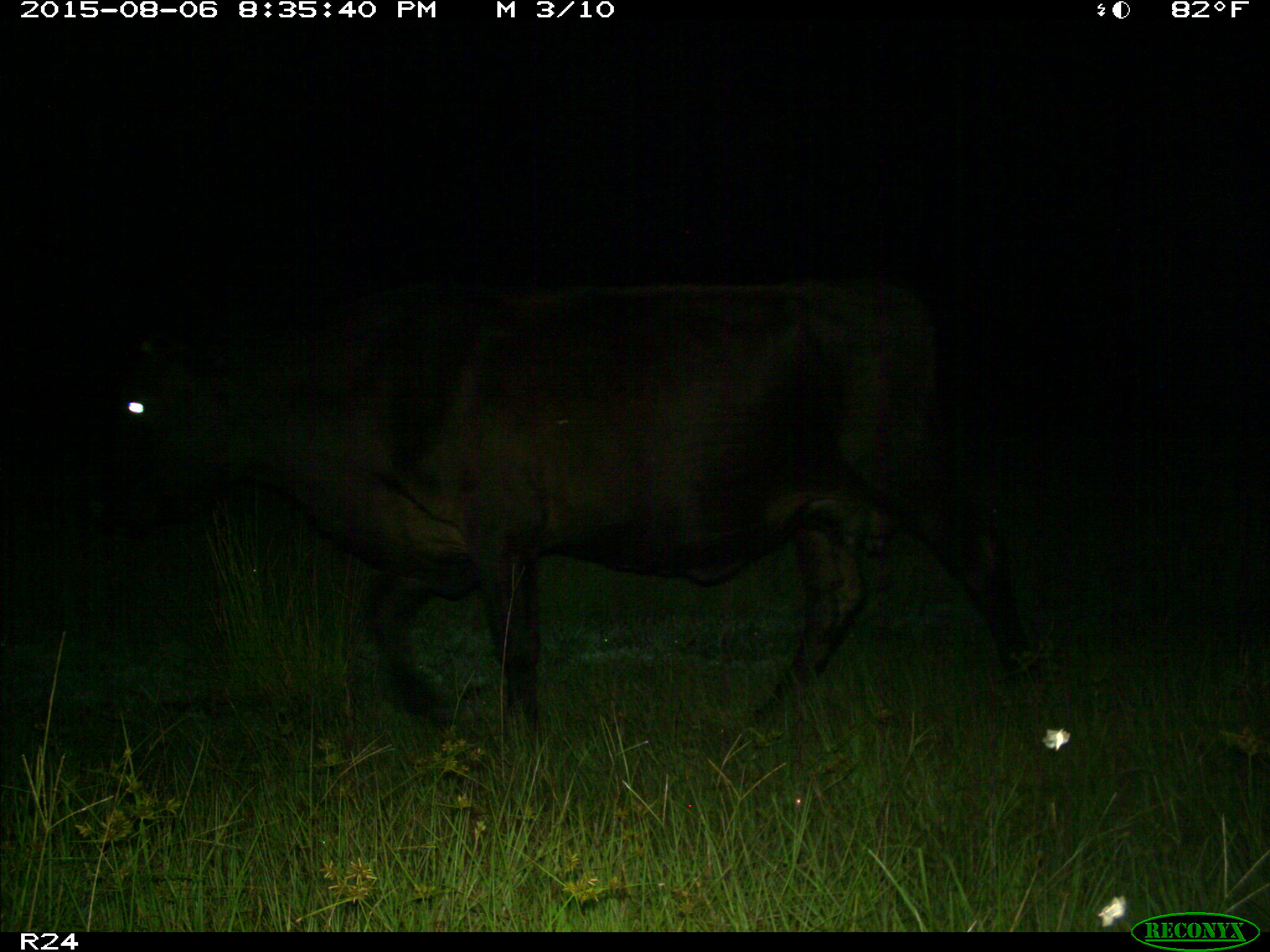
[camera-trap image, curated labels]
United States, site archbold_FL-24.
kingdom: Animalia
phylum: Chordata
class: Mammalia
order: Artiodactyla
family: Bovidae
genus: Bos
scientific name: Bos taurus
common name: domestic cow